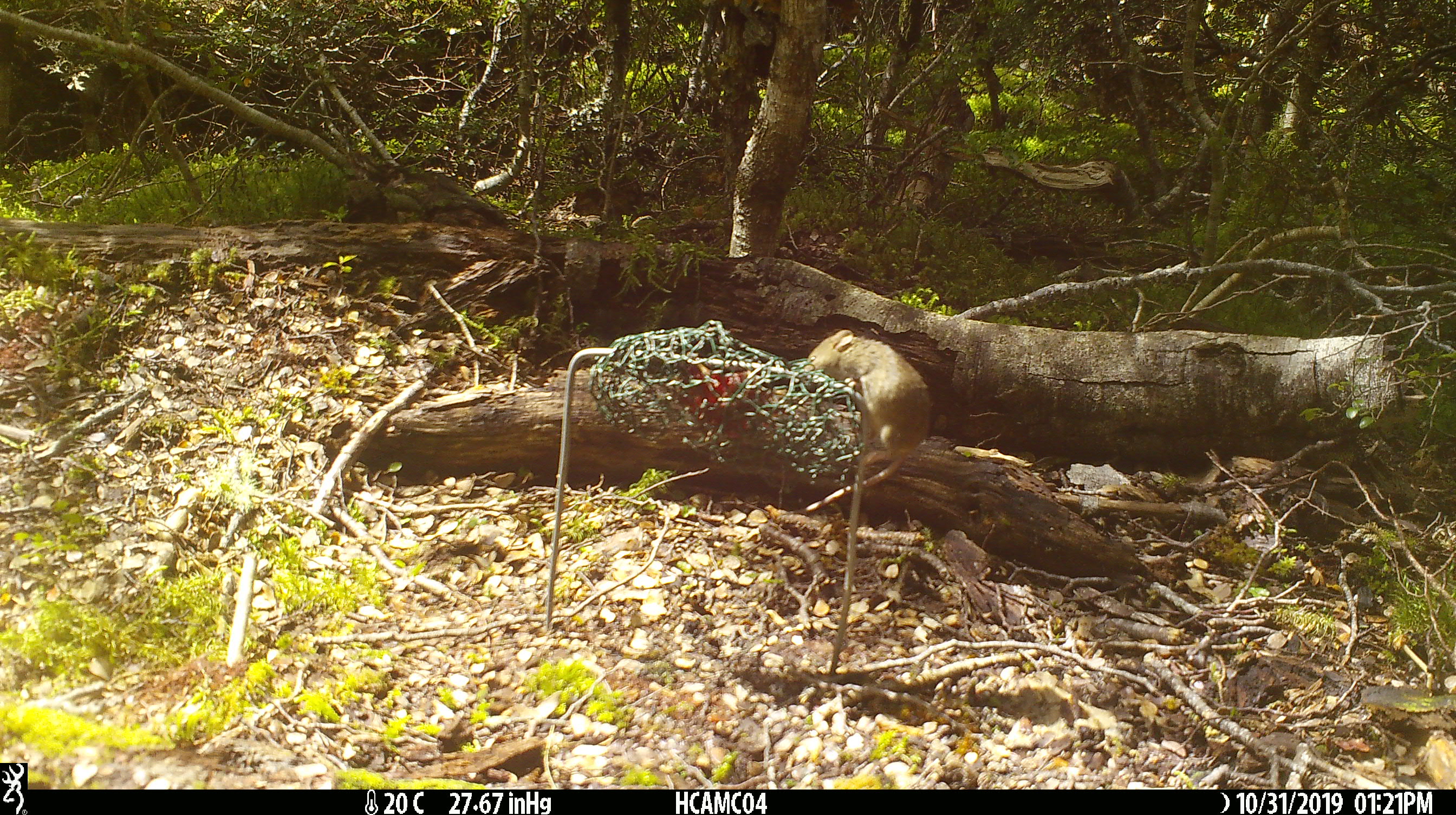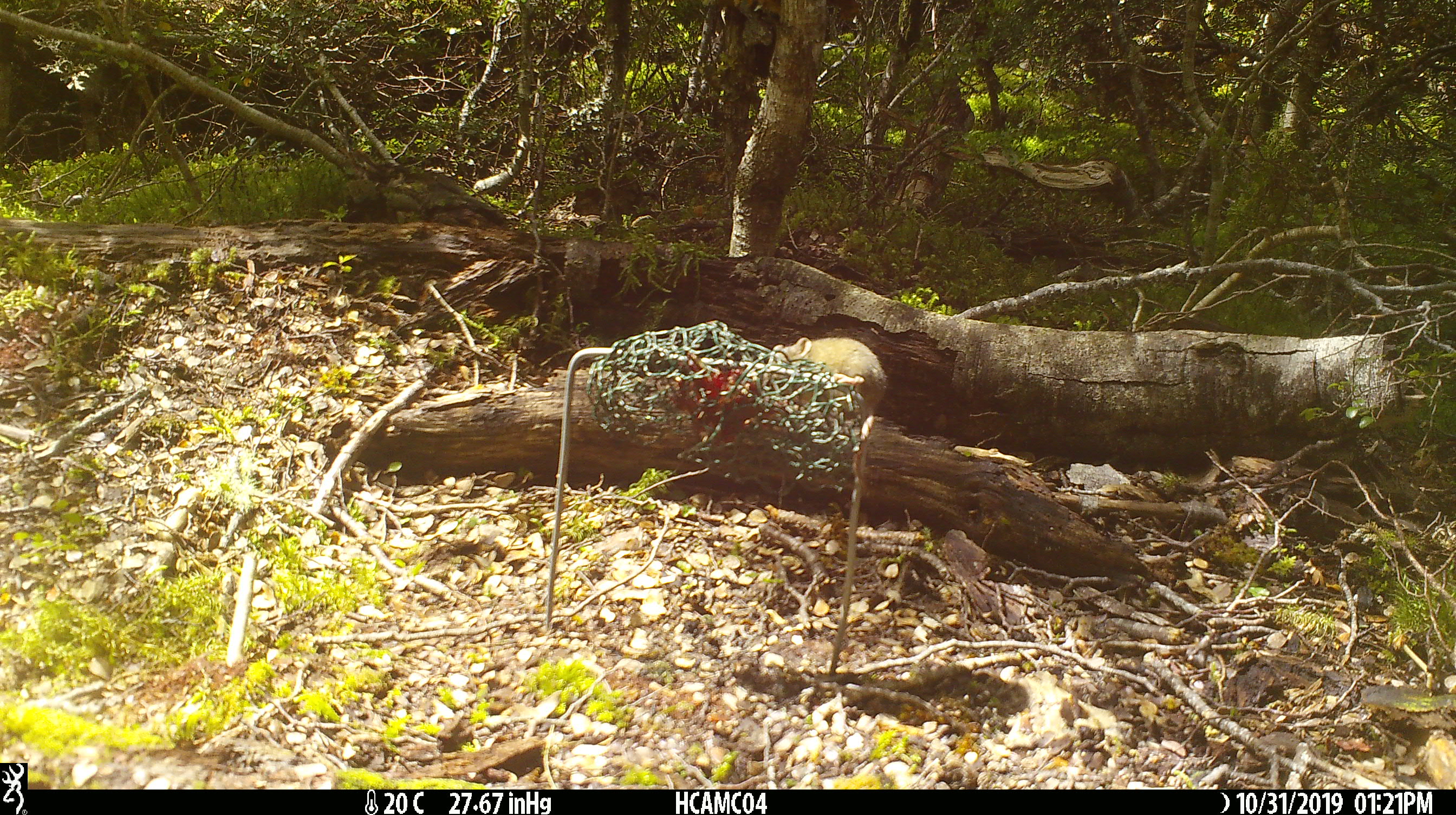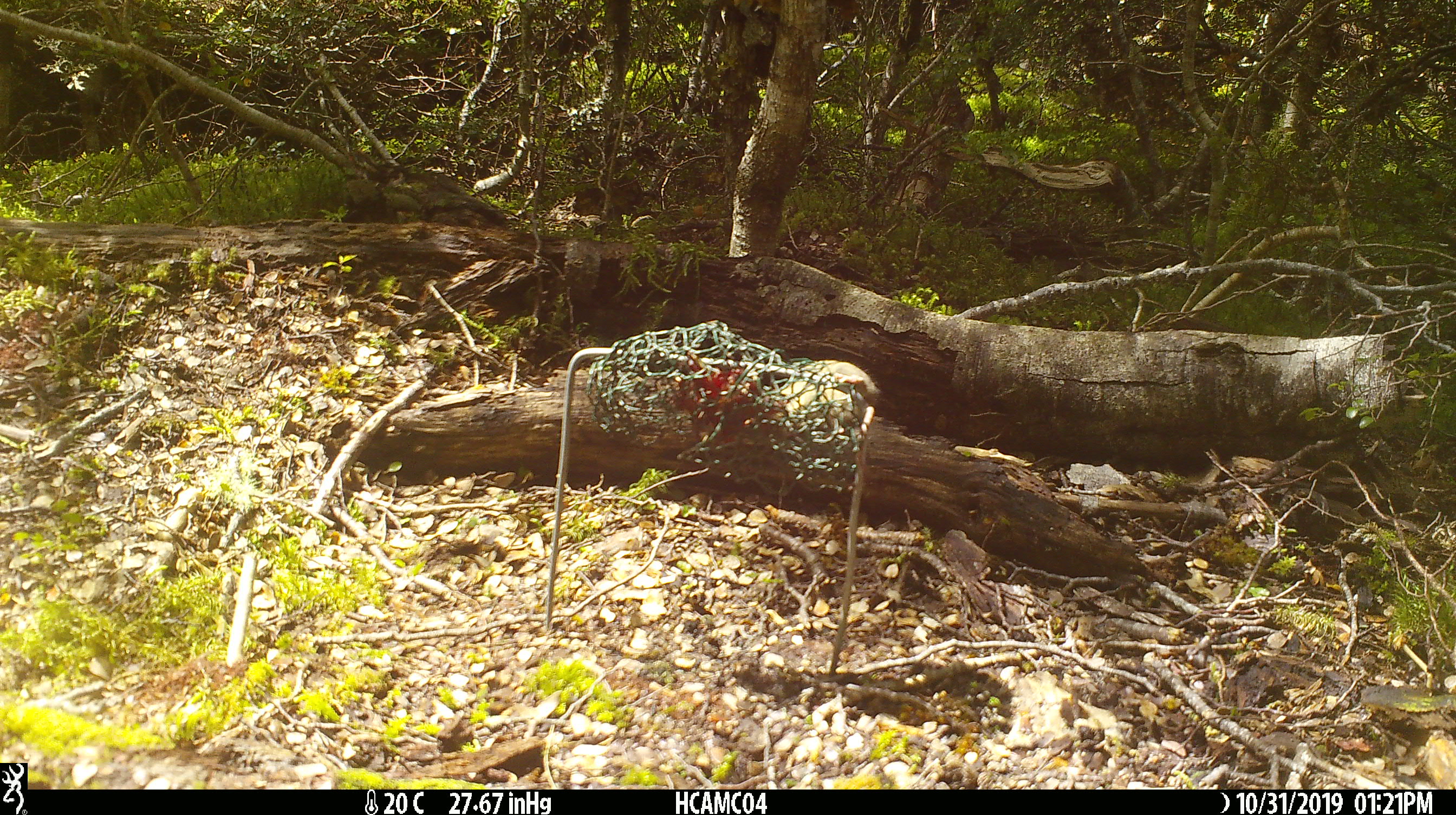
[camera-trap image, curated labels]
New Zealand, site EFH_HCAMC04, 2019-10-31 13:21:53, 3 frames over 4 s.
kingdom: Animalia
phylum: Chordata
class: Mammalia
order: Rodentia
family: Muridae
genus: Mus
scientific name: Mus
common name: mouse